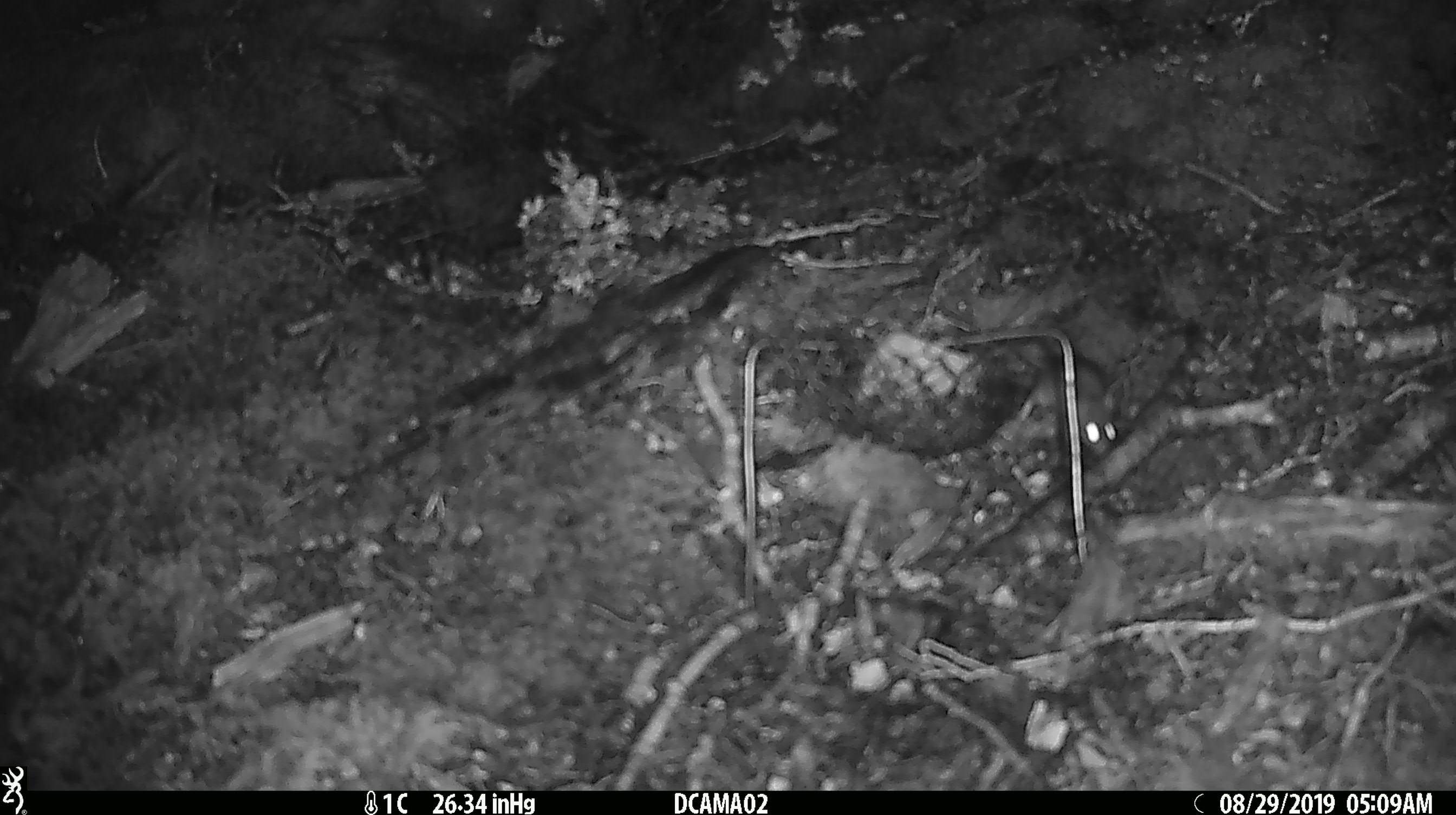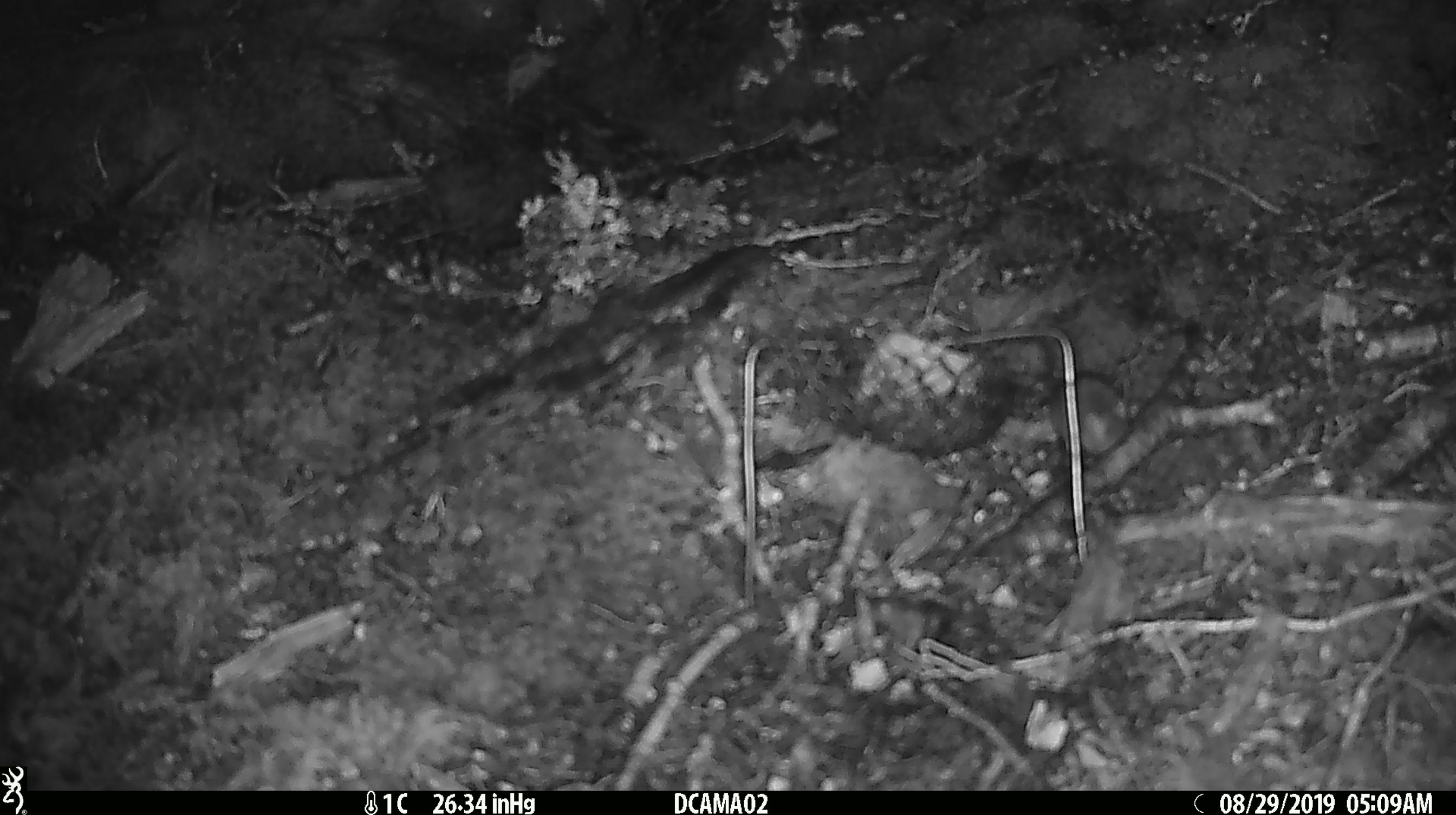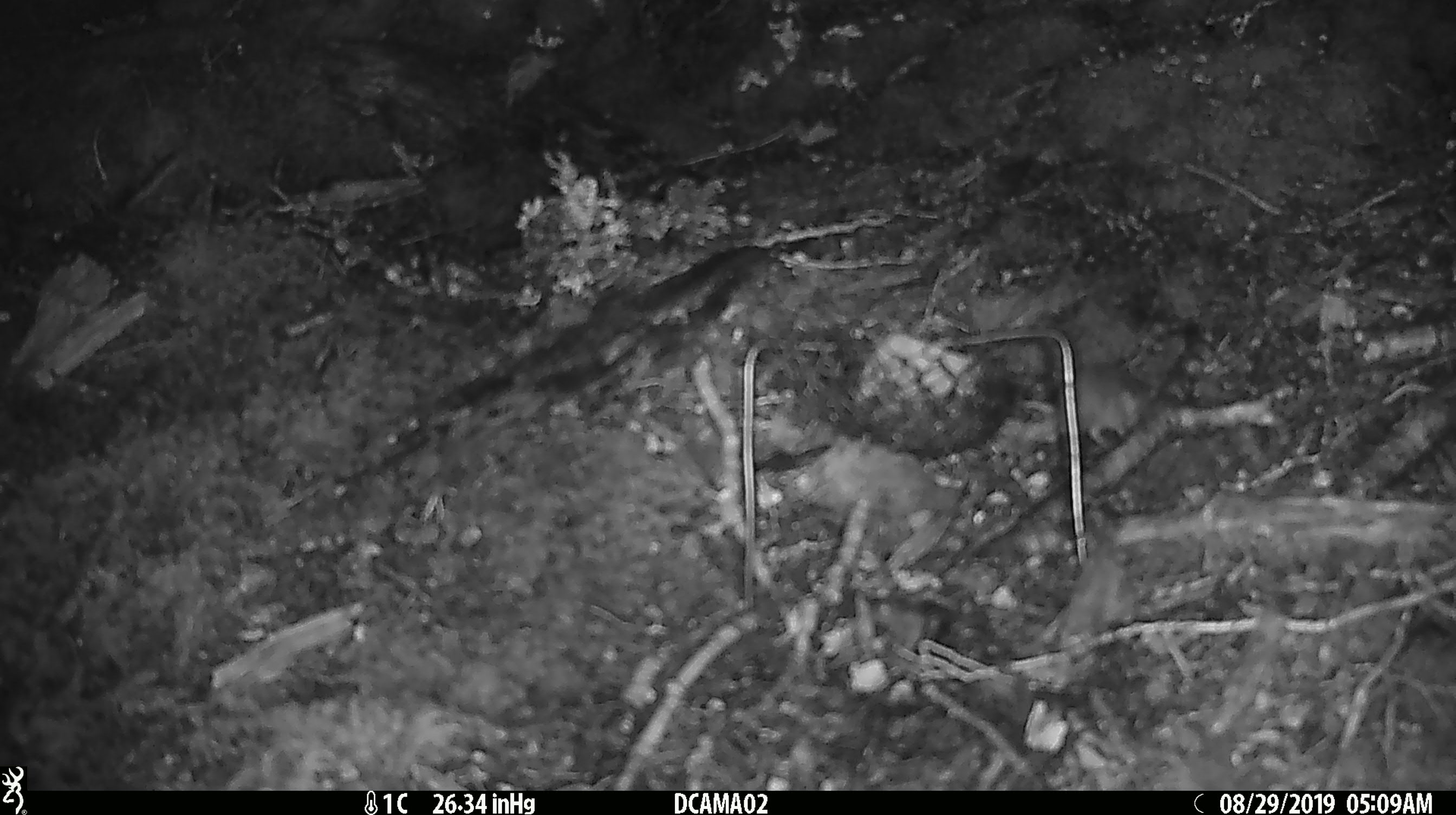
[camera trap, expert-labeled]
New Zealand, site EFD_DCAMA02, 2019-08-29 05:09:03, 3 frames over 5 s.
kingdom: Animalia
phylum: Chordata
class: Mammalia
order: Rodentia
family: Muridae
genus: Mus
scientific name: Mus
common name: mouse